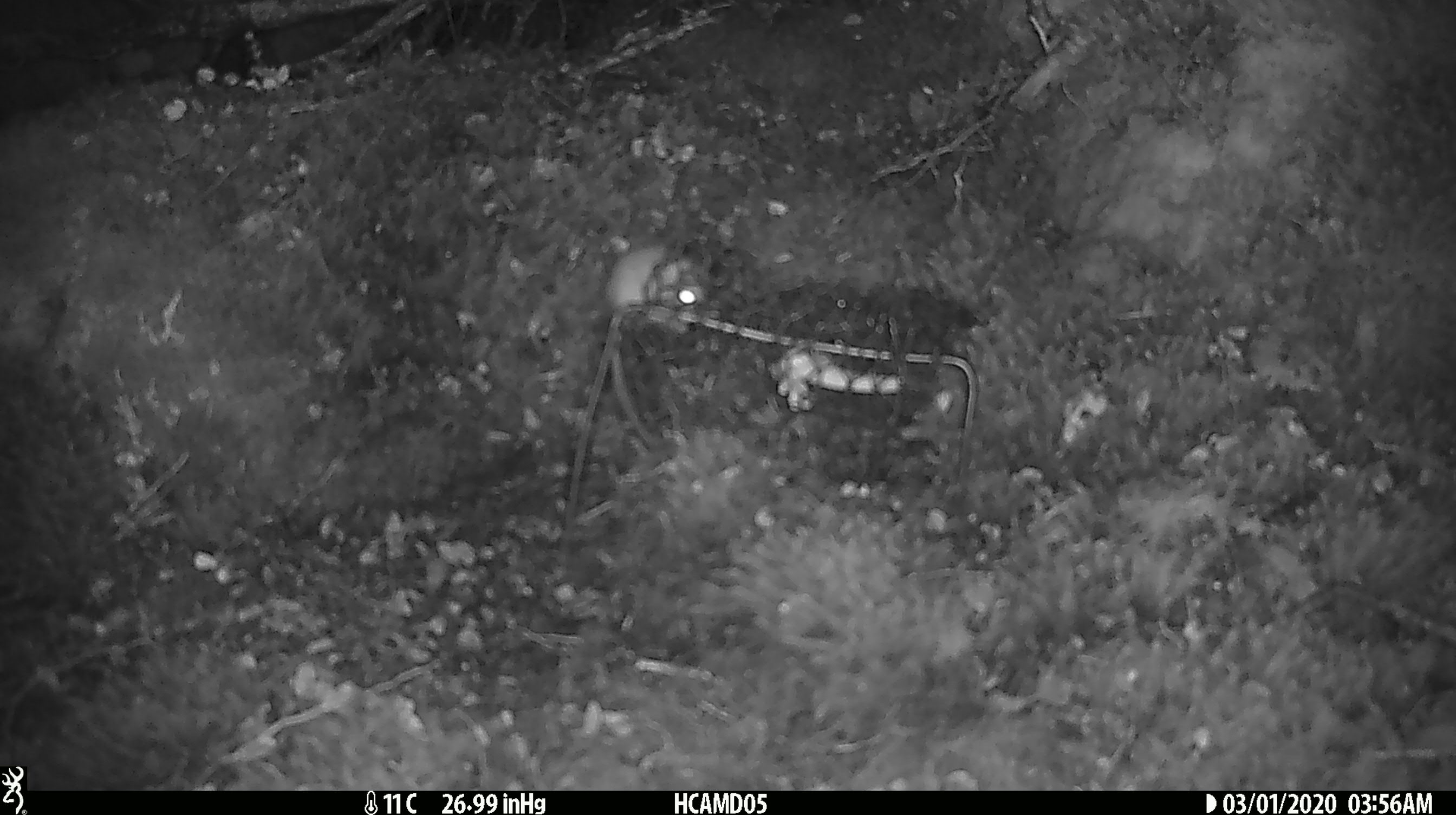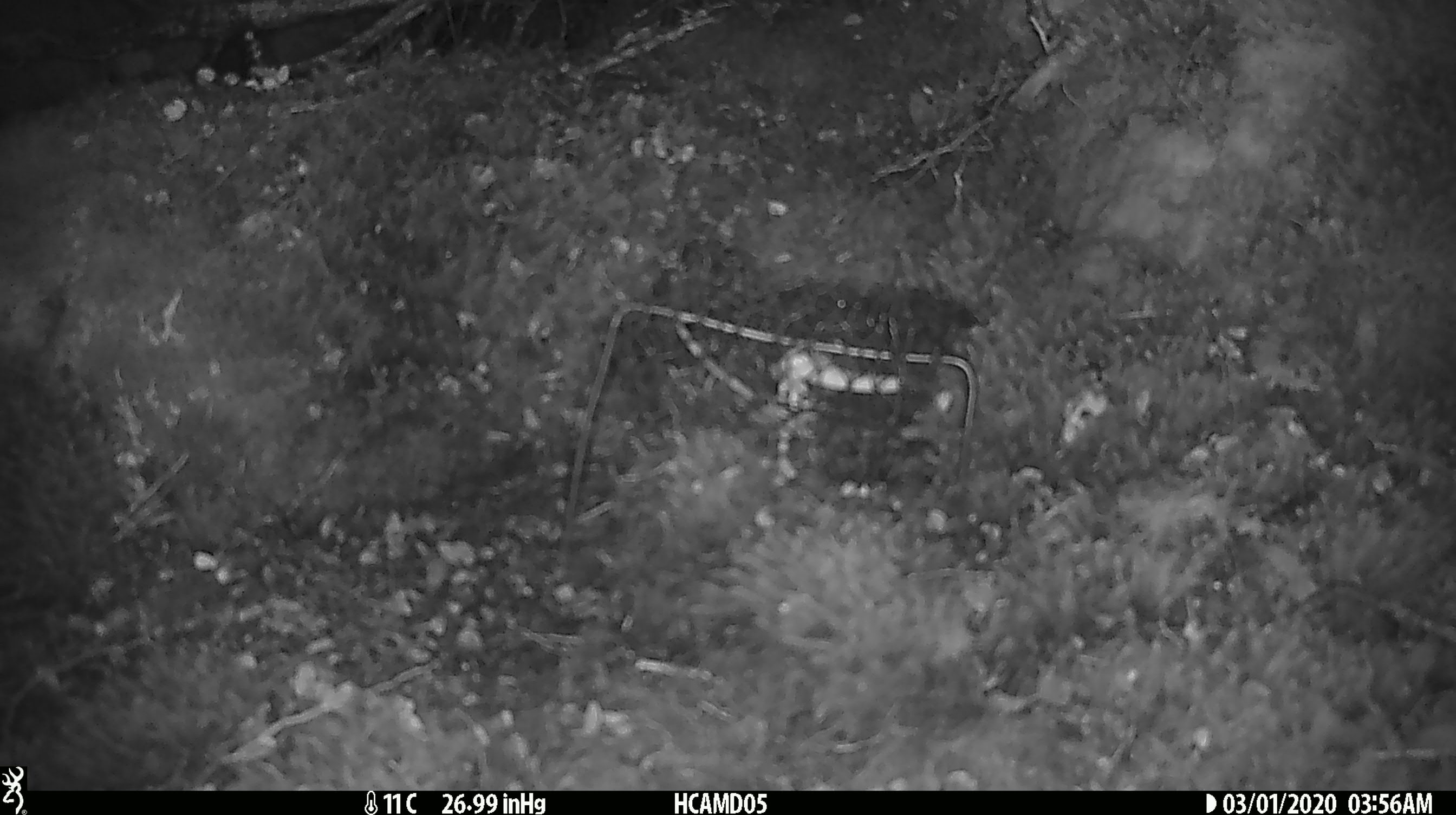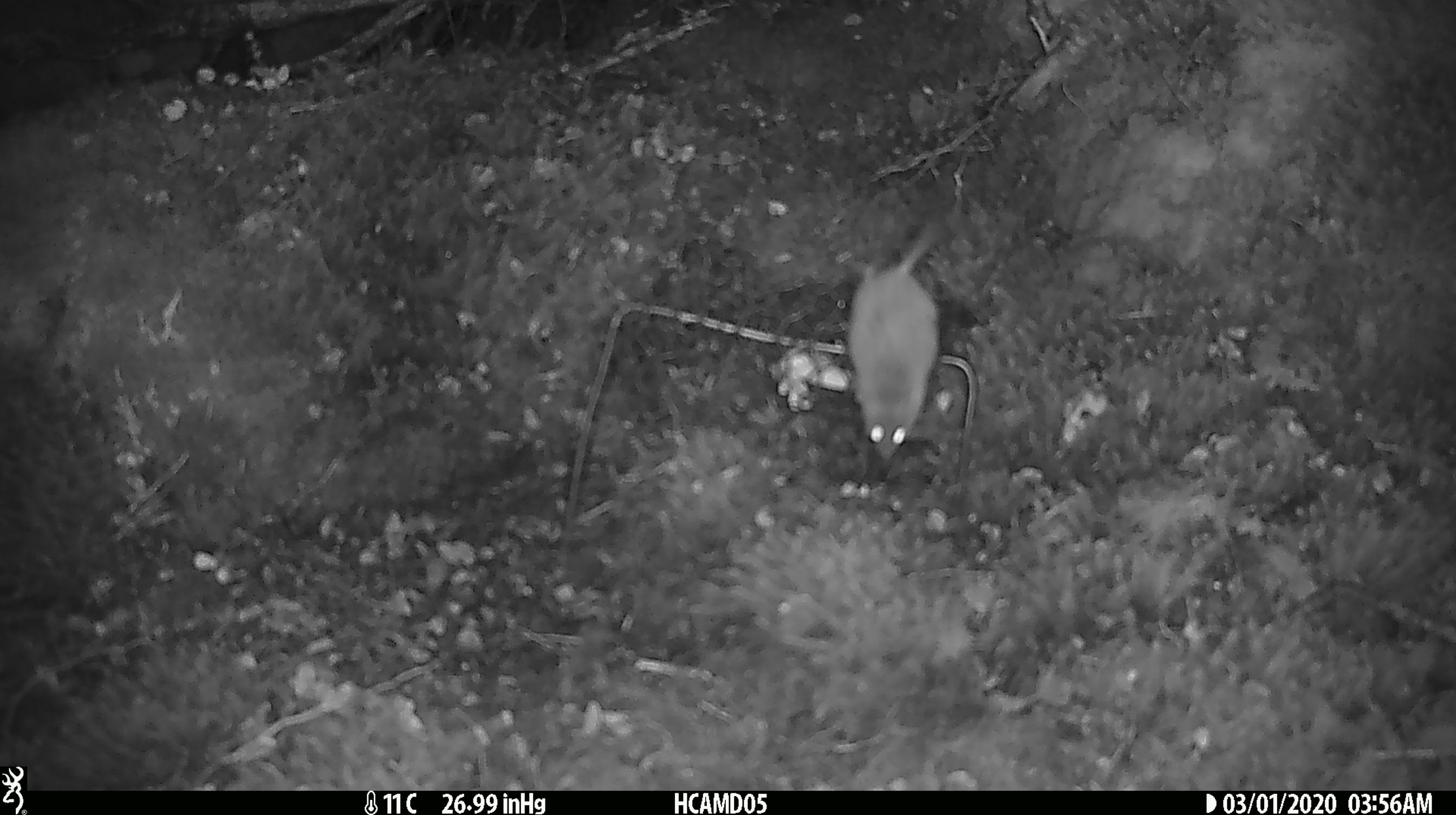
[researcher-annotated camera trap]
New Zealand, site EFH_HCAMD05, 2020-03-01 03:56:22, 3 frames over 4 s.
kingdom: Animalia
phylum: Chordata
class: Mammalia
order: Rodentia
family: Muridae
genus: Mus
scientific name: Mus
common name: mouse